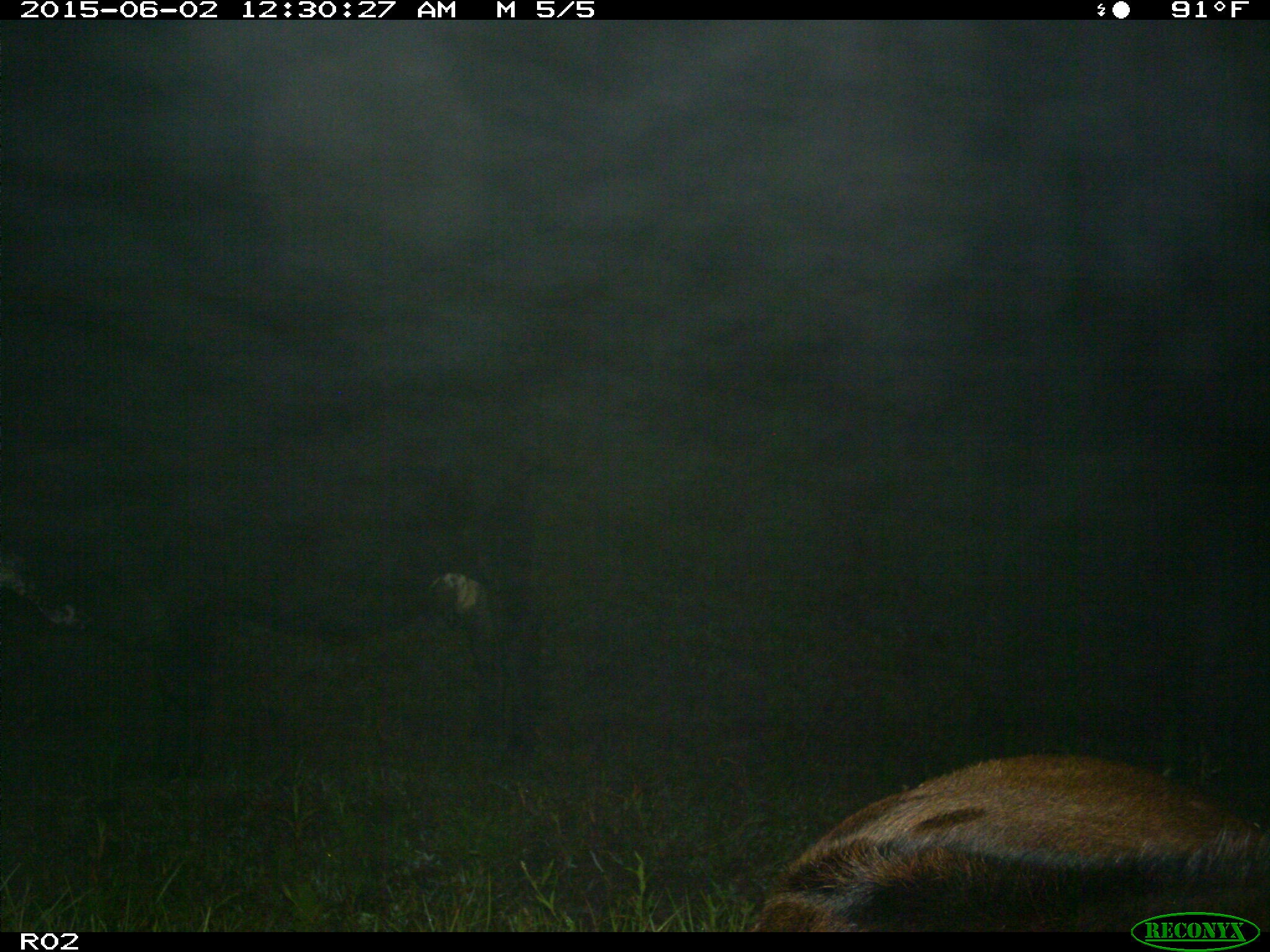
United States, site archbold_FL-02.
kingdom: Animalia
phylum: Chordata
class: Mammalia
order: Artiodactyla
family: Bovidae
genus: Bos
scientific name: Bos taurus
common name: domestic cow